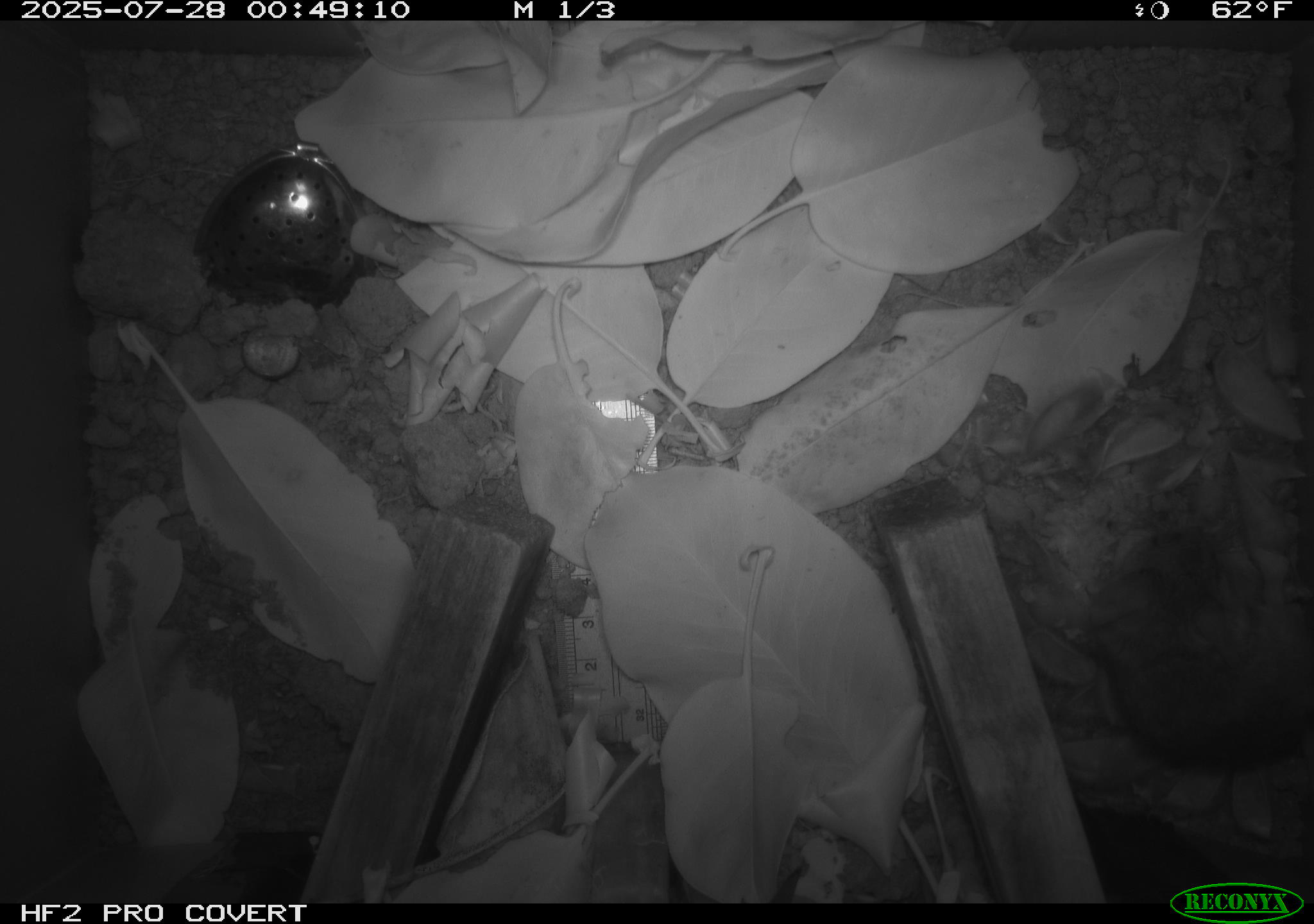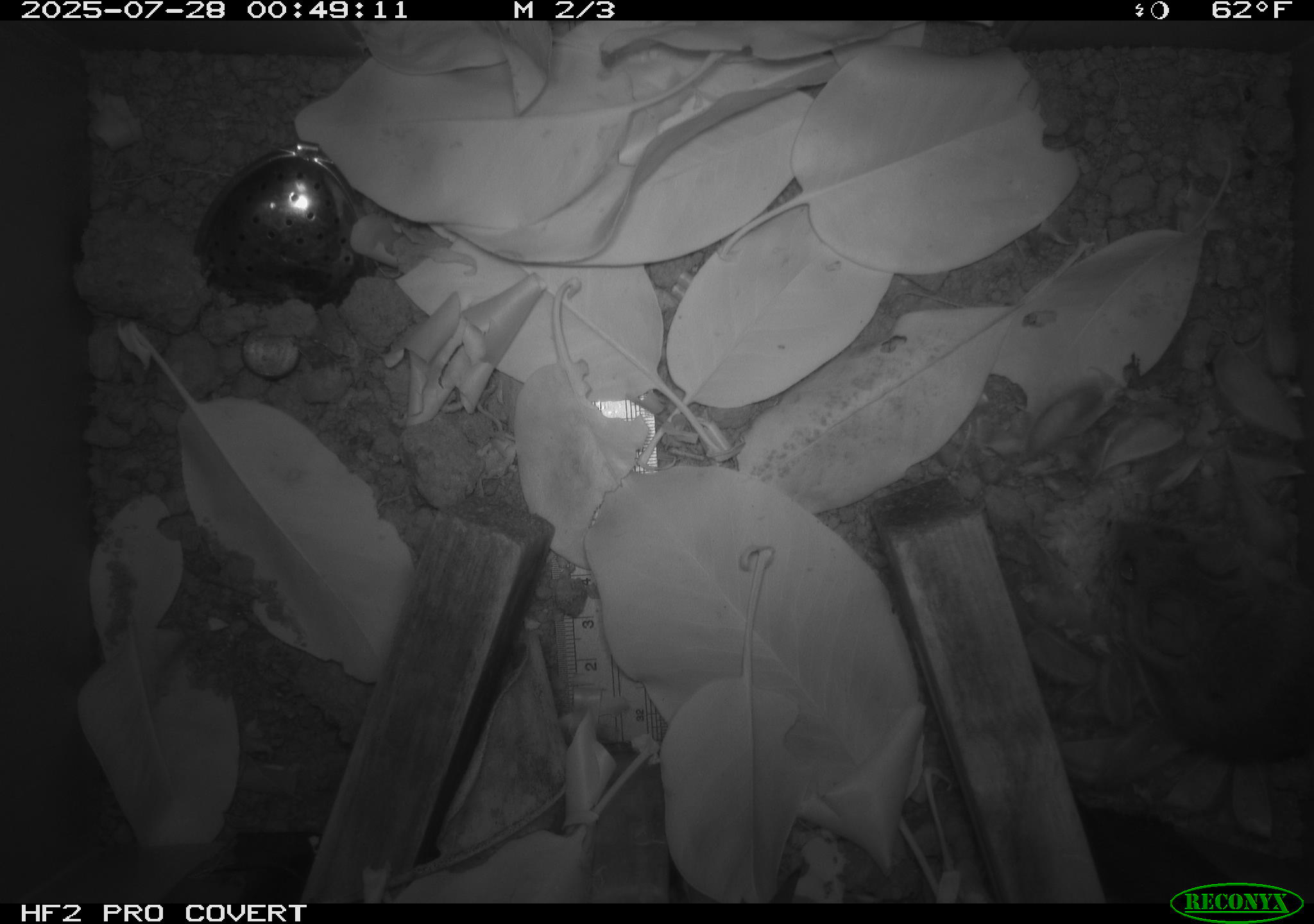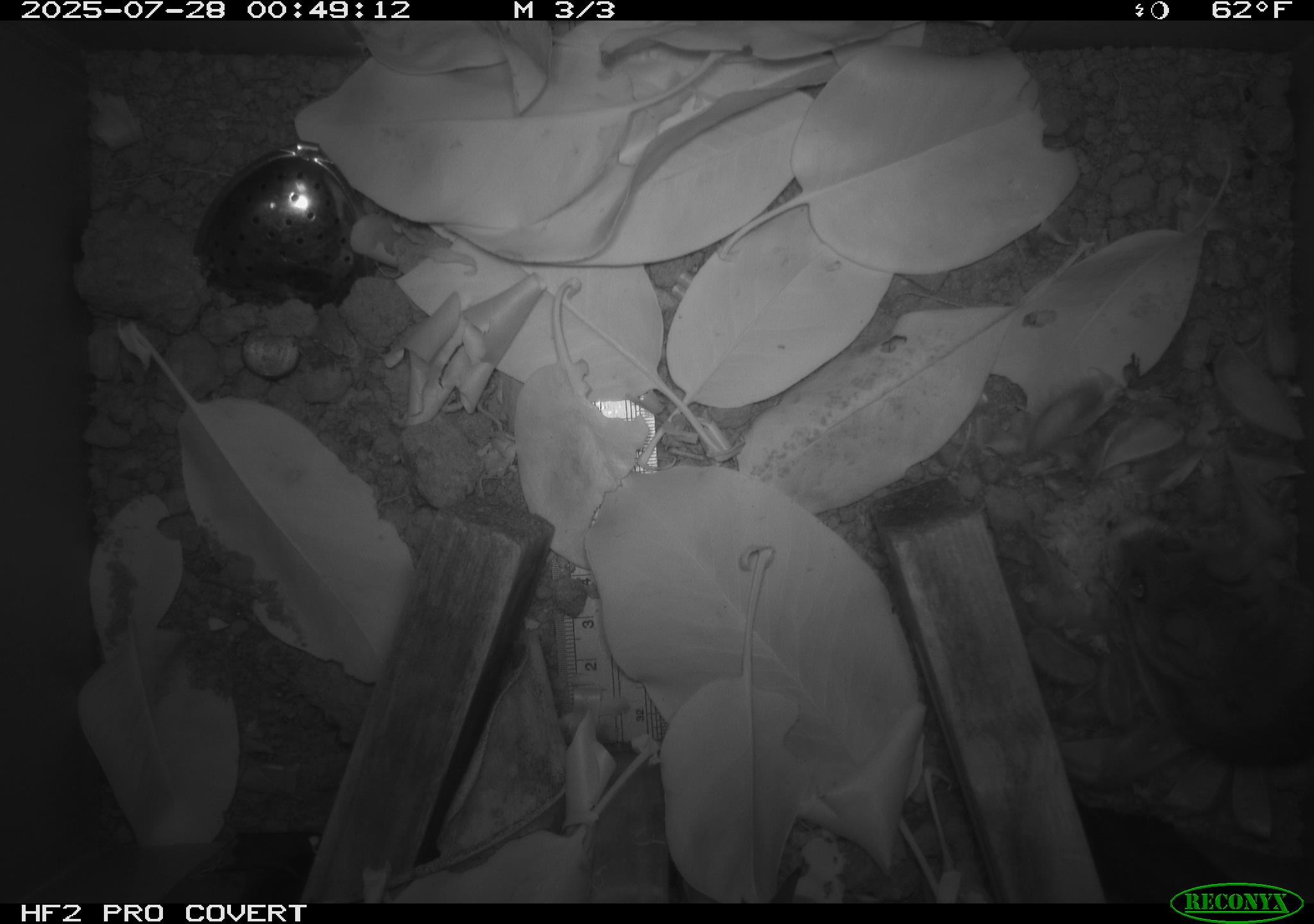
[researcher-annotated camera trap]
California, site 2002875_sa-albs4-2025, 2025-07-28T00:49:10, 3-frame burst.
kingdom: Animalia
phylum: Chordata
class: Mammalia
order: Rodentia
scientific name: Rodentia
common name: mouse species